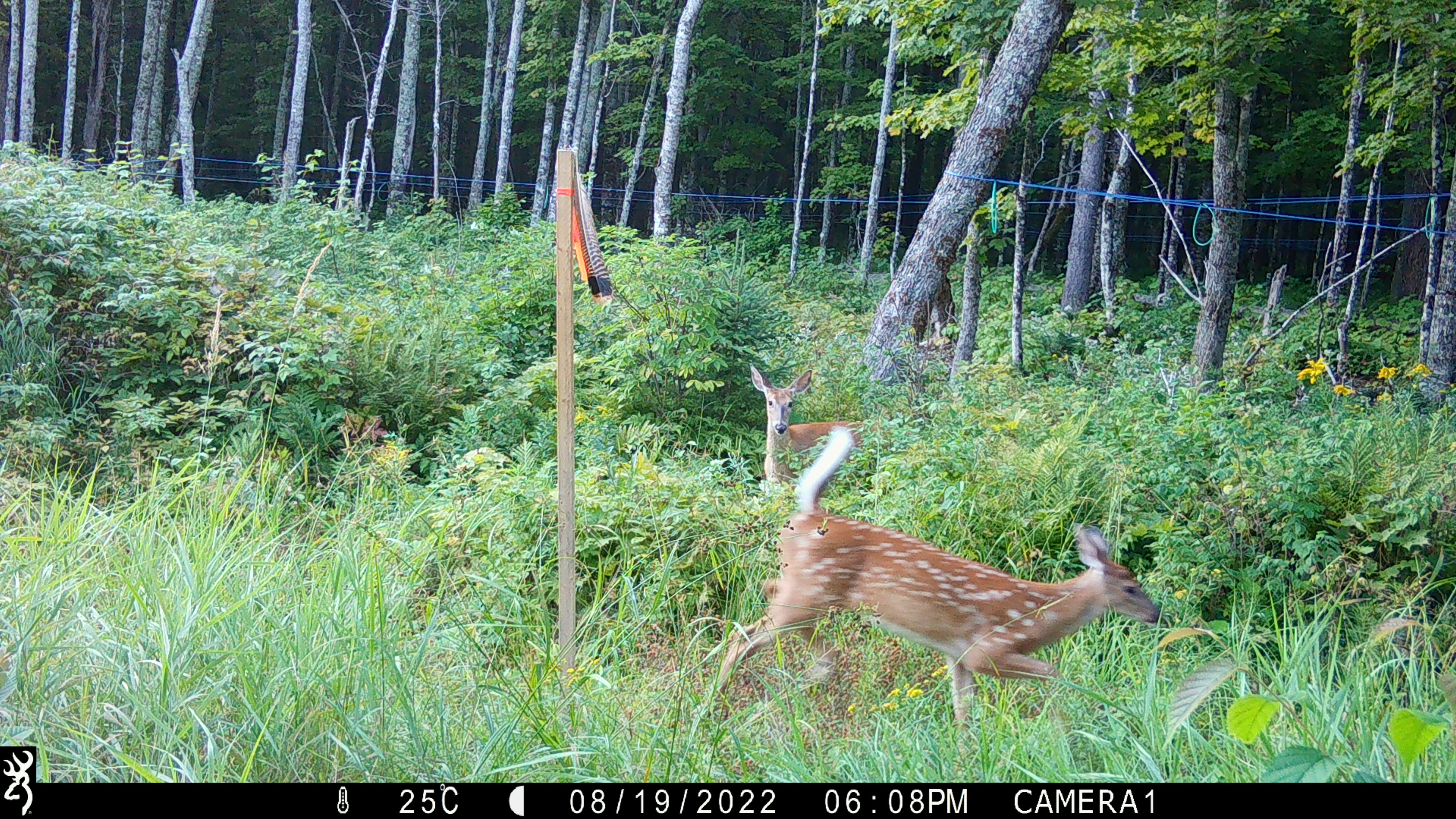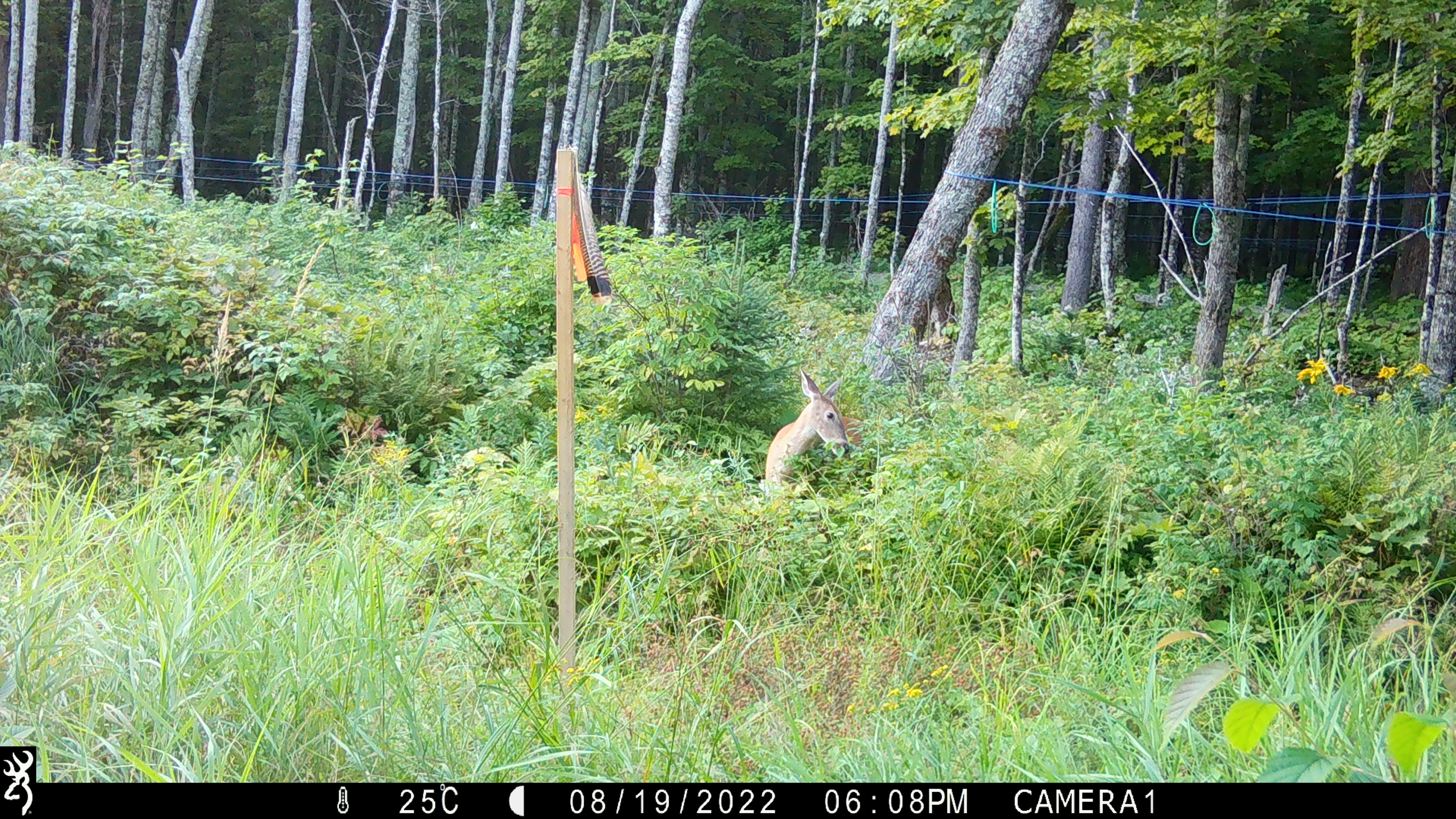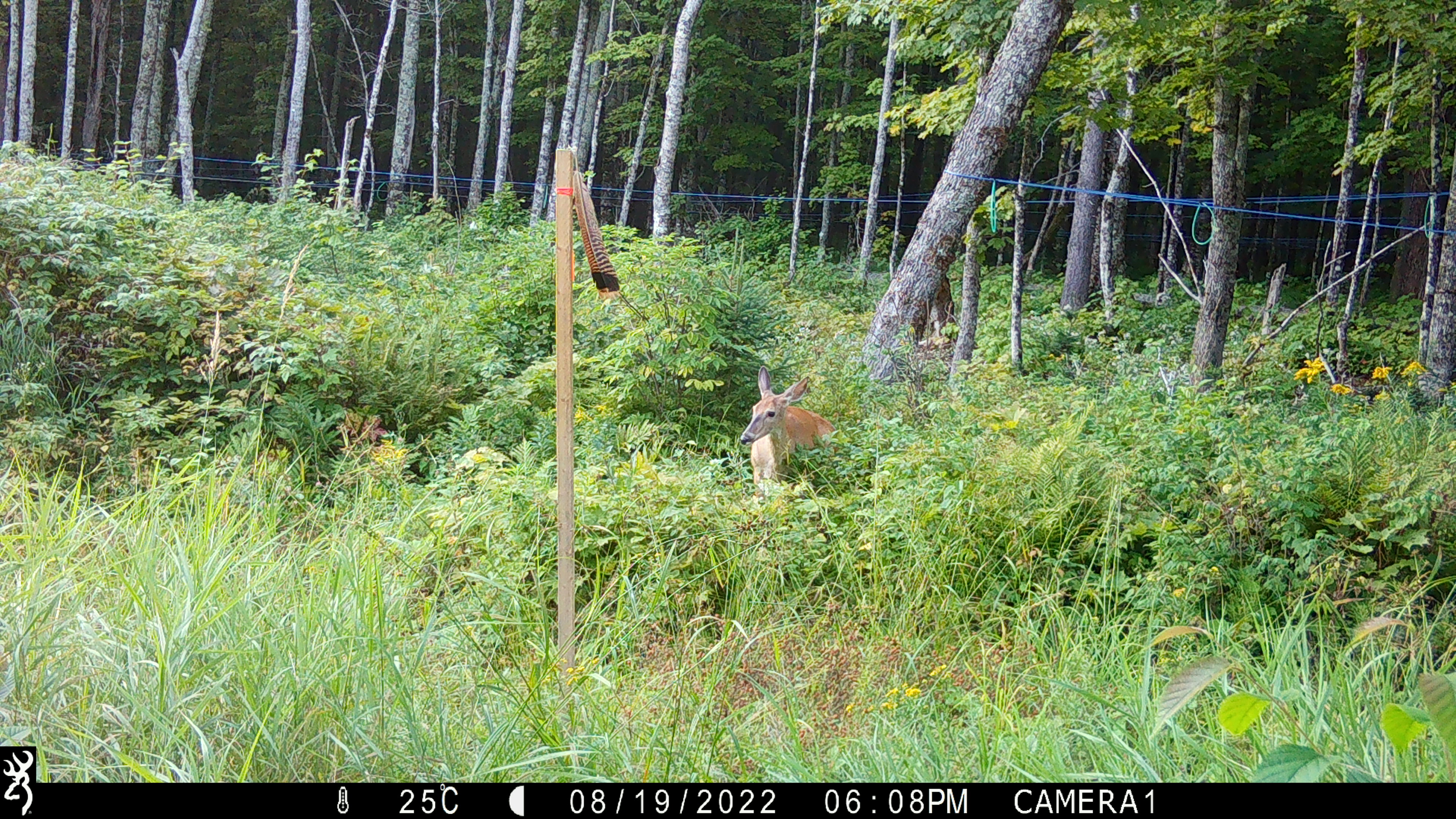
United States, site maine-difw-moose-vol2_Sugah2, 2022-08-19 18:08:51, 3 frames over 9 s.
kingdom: Animalia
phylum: Chordata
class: Mammalia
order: Artiodactyla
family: Cervidae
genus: Odocoileus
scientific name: Odocoileus virginianus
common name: white-tailed deer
White-tailed deer (Odocoileus virginianus).